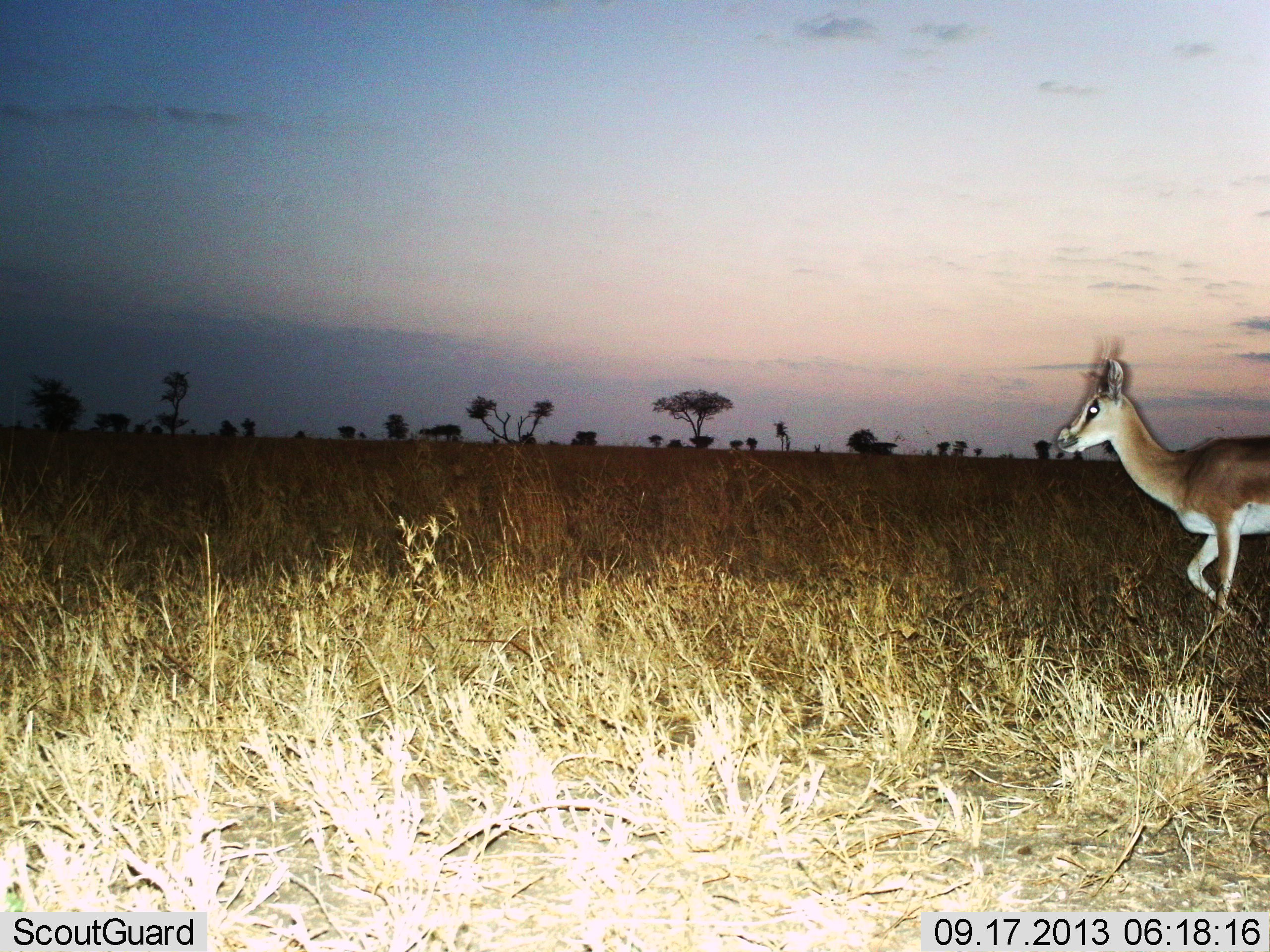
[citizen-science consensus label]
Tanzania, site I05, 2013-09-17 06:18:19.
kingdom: Animalia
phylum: Chordata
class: Mammalia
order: Artiodactyla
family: Bovidae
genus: Nanger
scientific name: Nanger granti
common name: grant's gazelle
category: gazellegrants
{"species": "gazellegrants (grant's gazelle) (Nanger granti)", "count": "1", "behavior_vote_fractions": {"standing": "0%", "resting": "0%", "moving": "100%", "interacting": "0%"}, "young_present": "0%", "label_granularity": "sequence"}